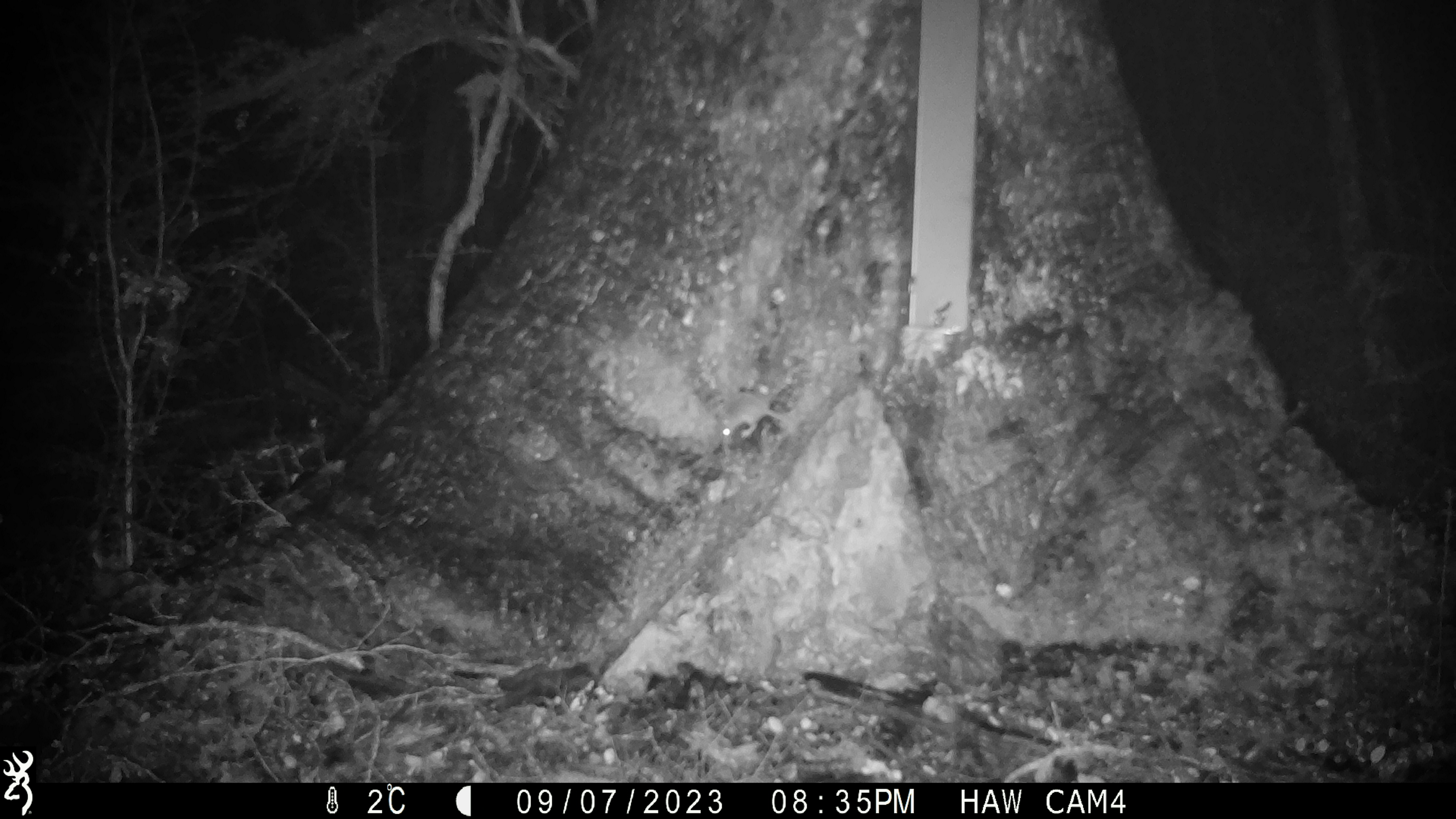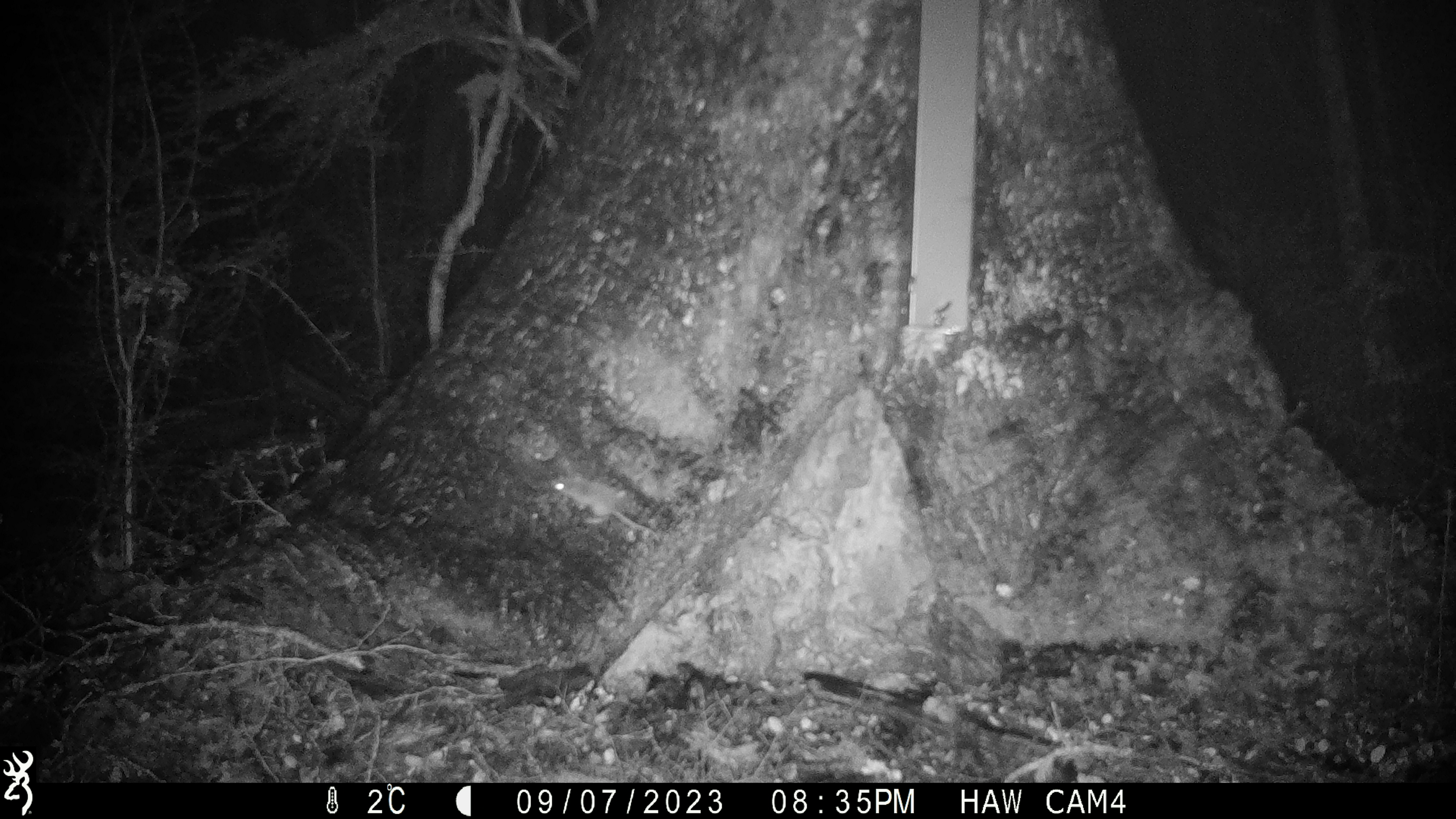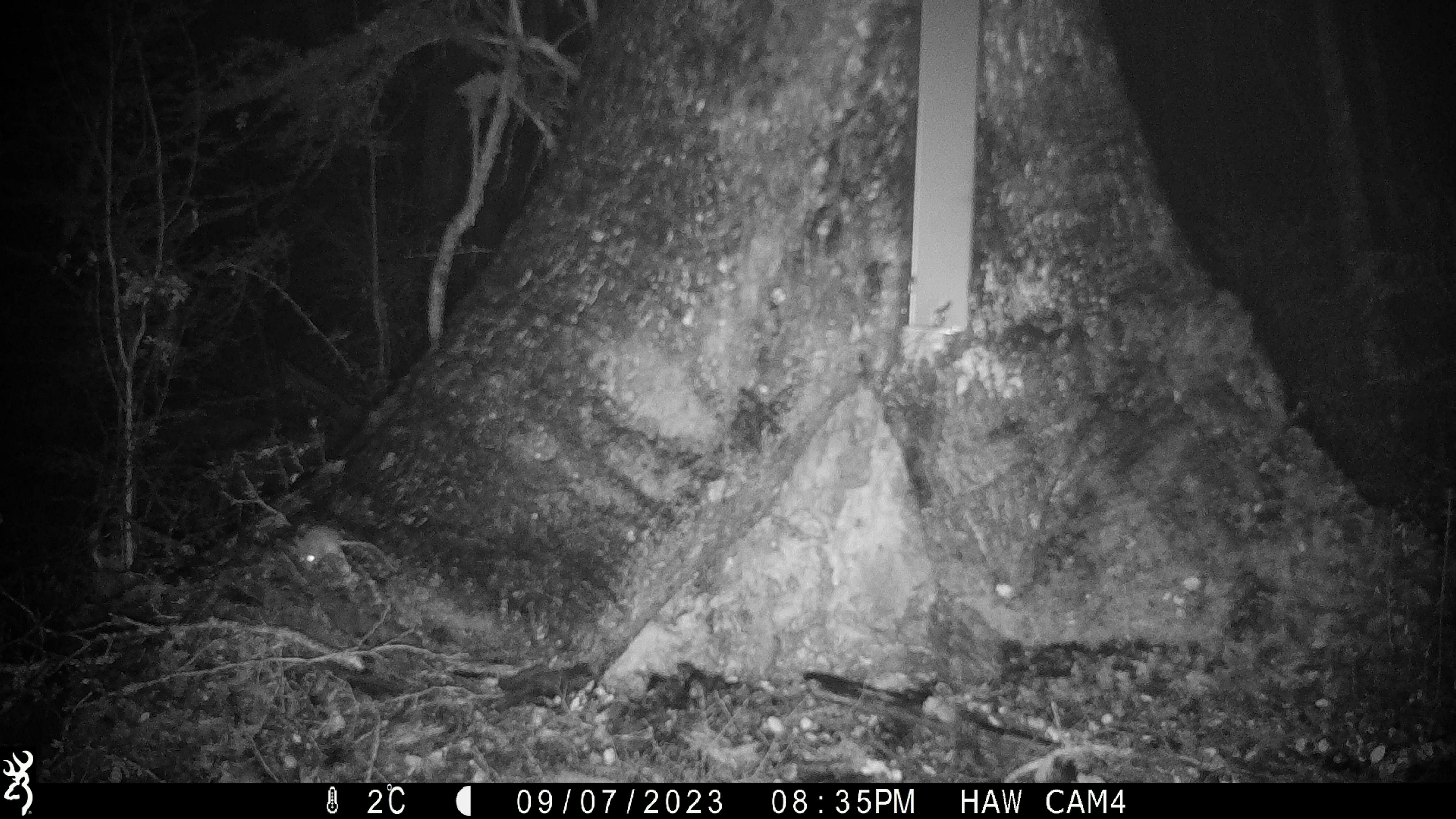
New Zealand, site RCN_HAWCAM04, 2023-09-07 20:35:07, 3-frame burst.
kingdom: Animalia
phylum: Chordata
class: Mammalia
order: Rodentia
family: Muridae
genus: Mus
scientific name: Mus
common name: mouse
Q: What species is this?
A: Mouse (Mus).